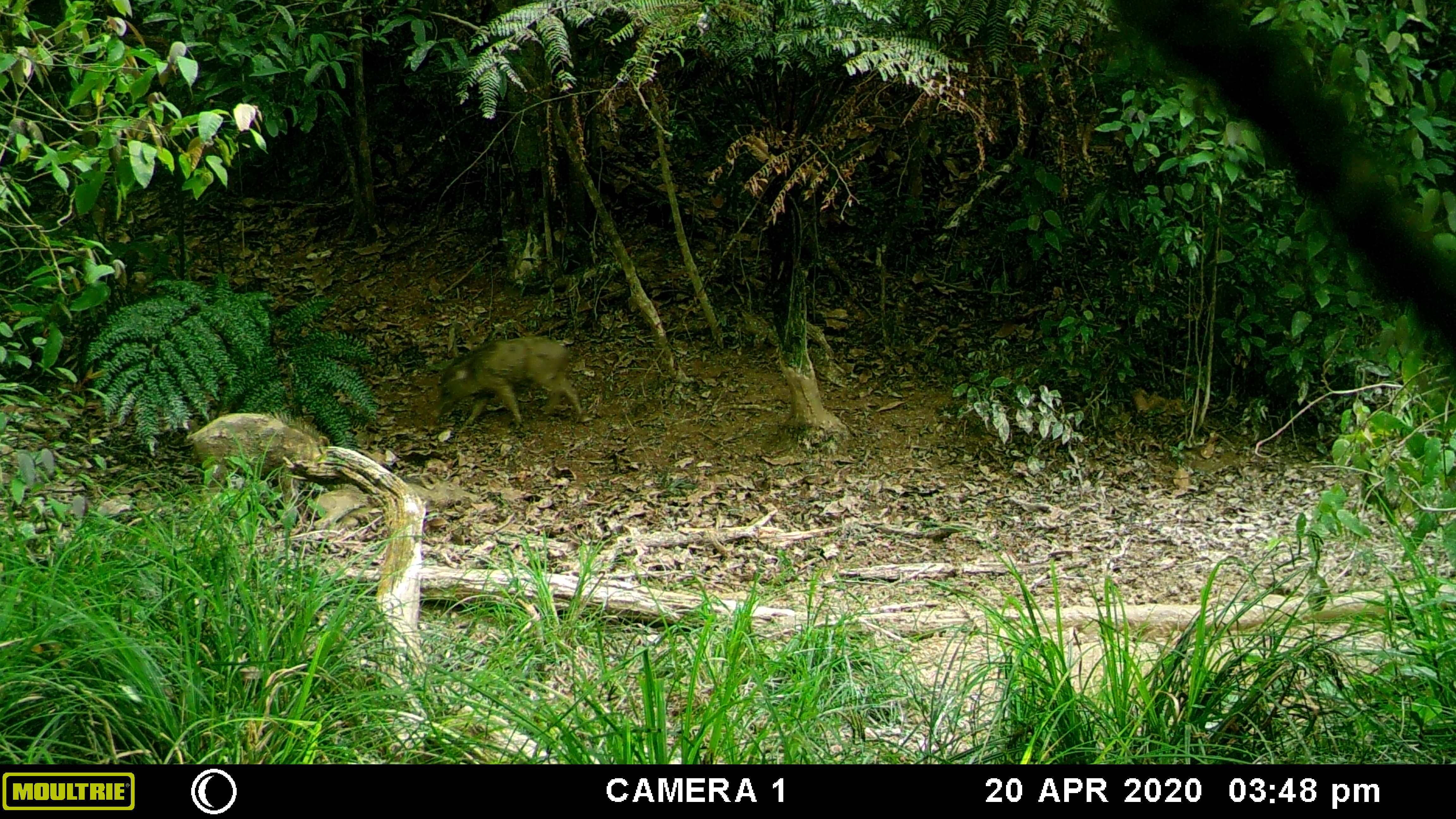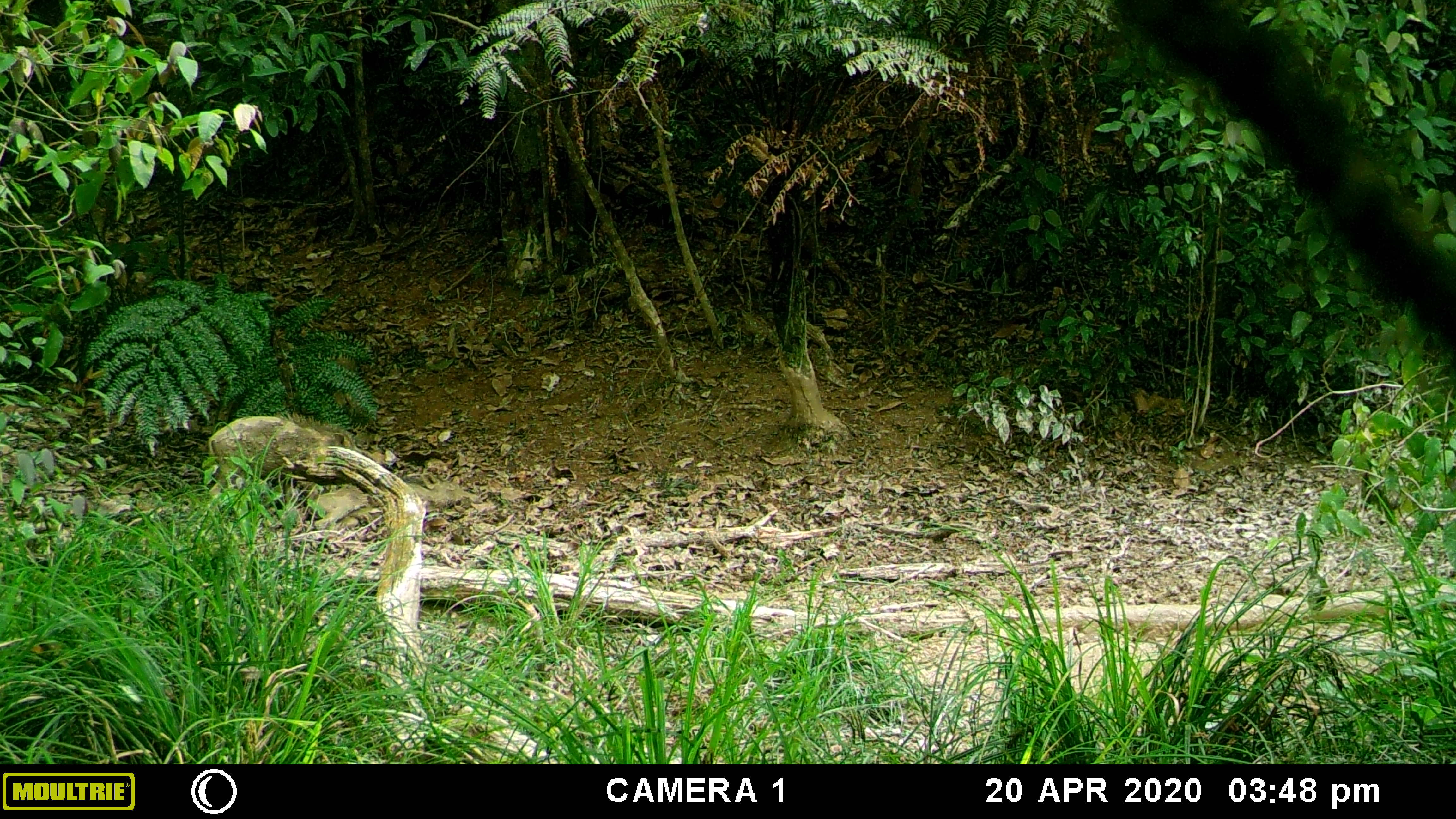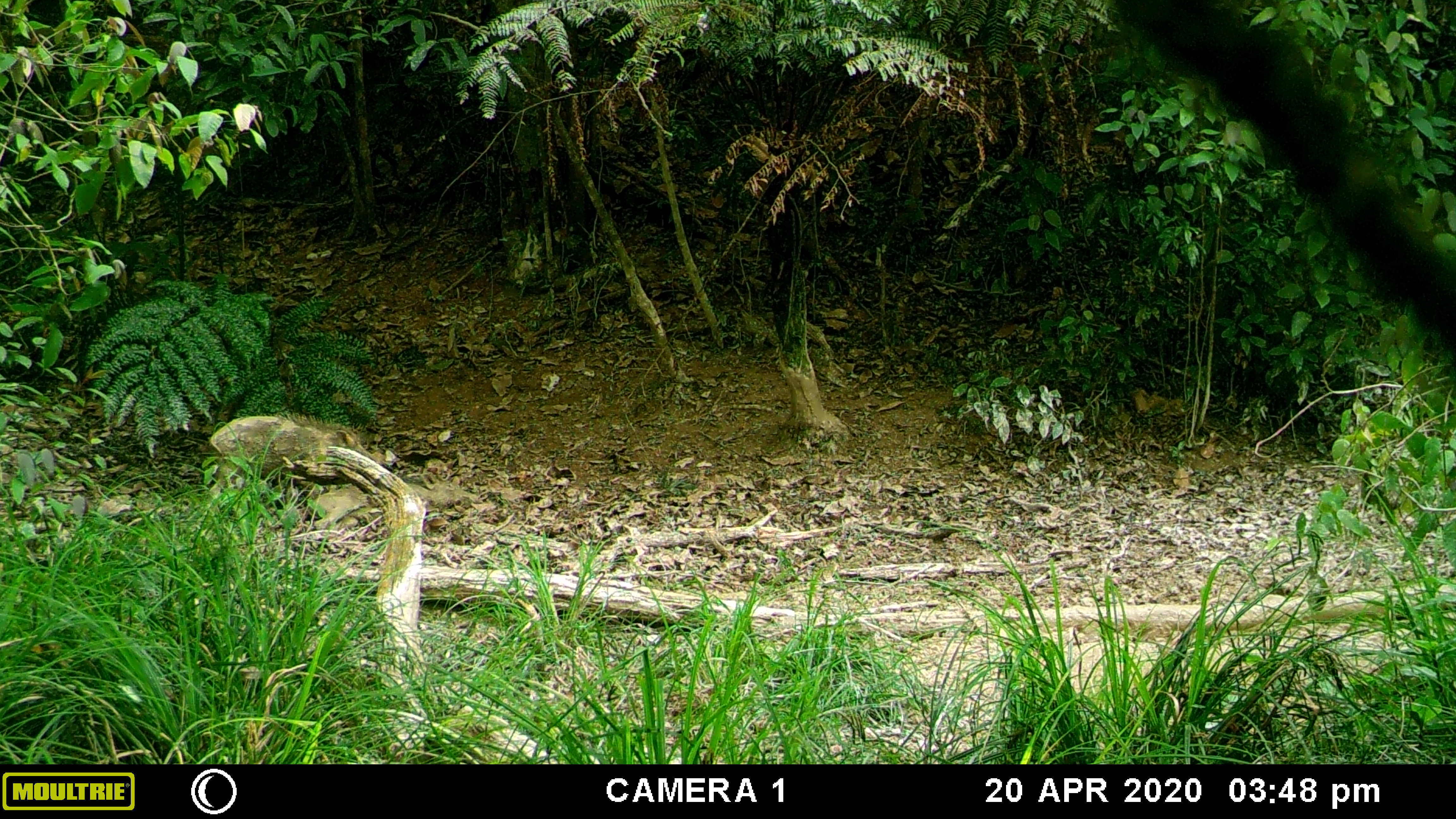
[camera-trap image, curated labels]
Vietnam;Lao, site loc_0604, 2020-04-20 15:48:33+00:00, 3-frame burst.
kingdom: Animalia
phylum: Chordata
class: Mammalia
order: Artiodactyla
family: Suidae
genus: Sus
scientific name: Sus scrofa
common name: eurasian wild pig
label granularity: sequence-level